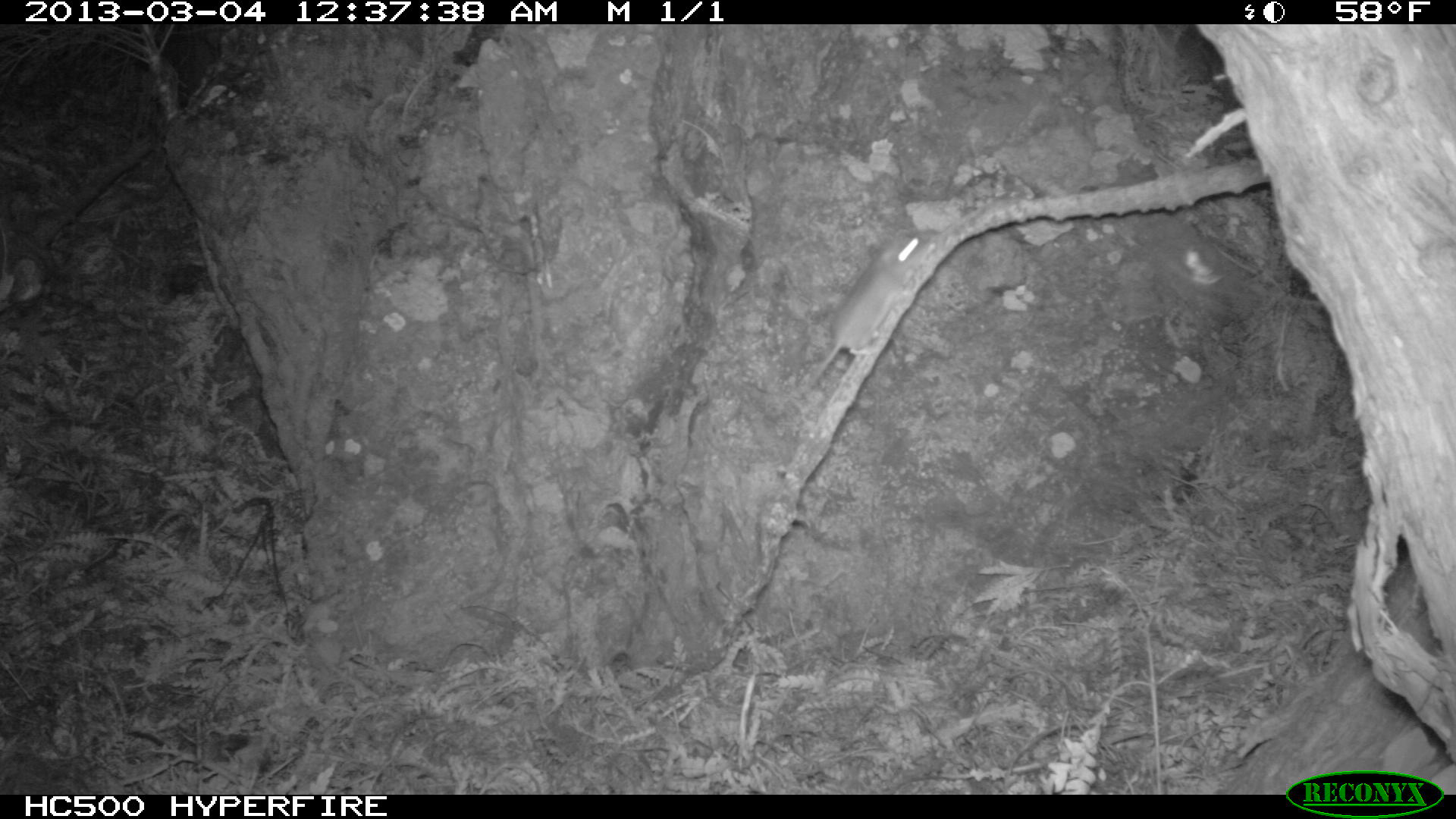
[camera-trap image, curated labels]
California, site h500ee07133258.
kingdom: Animalia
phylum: Chordata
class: Mammalia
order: Rodentia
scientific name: Rodentia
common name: rodent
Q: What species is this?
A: Rodent (Rodentia).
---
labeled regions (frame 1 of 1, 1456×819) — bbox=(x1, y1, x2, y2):
rodent: bbox=(806, 228, 937, 389)